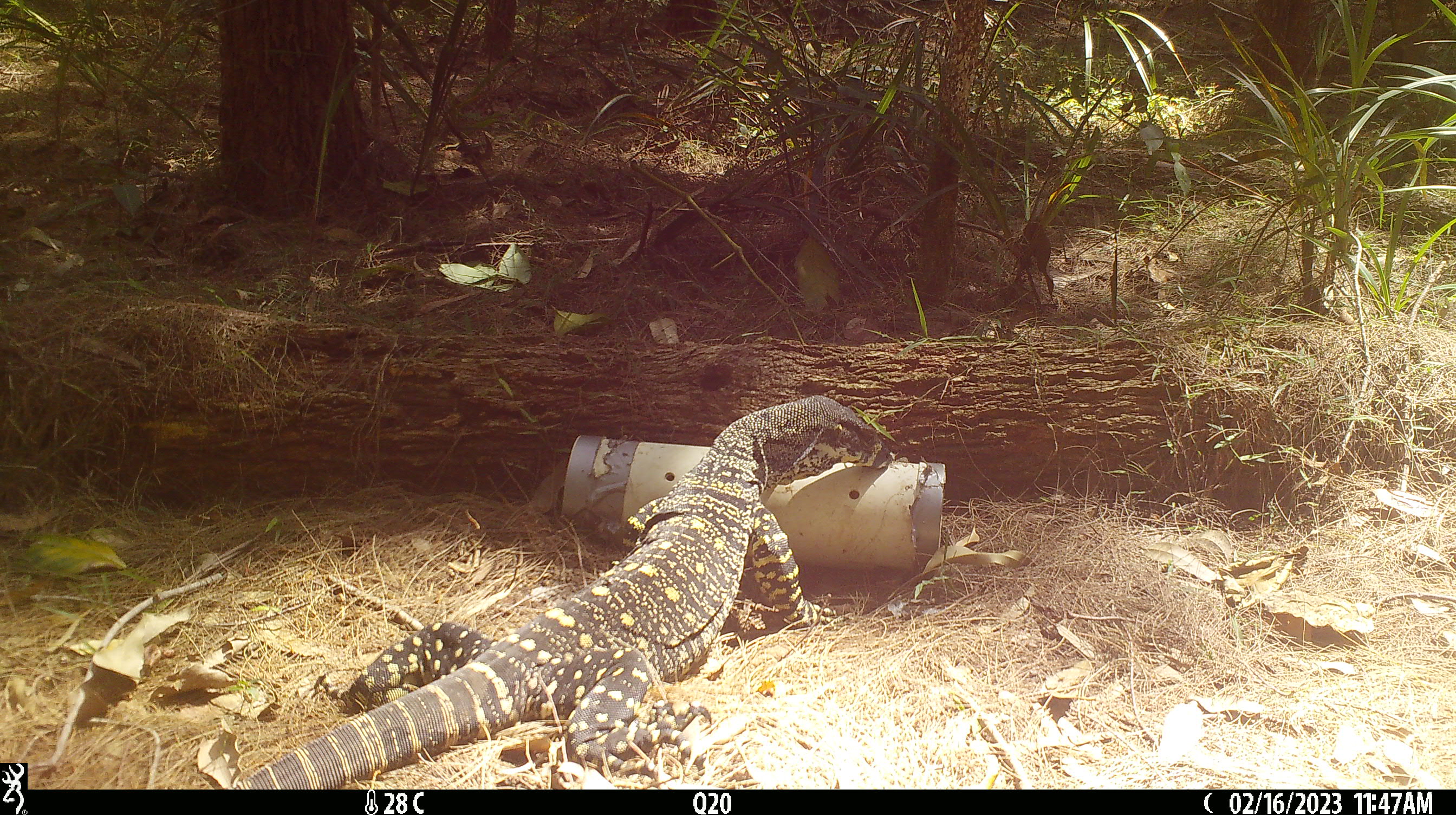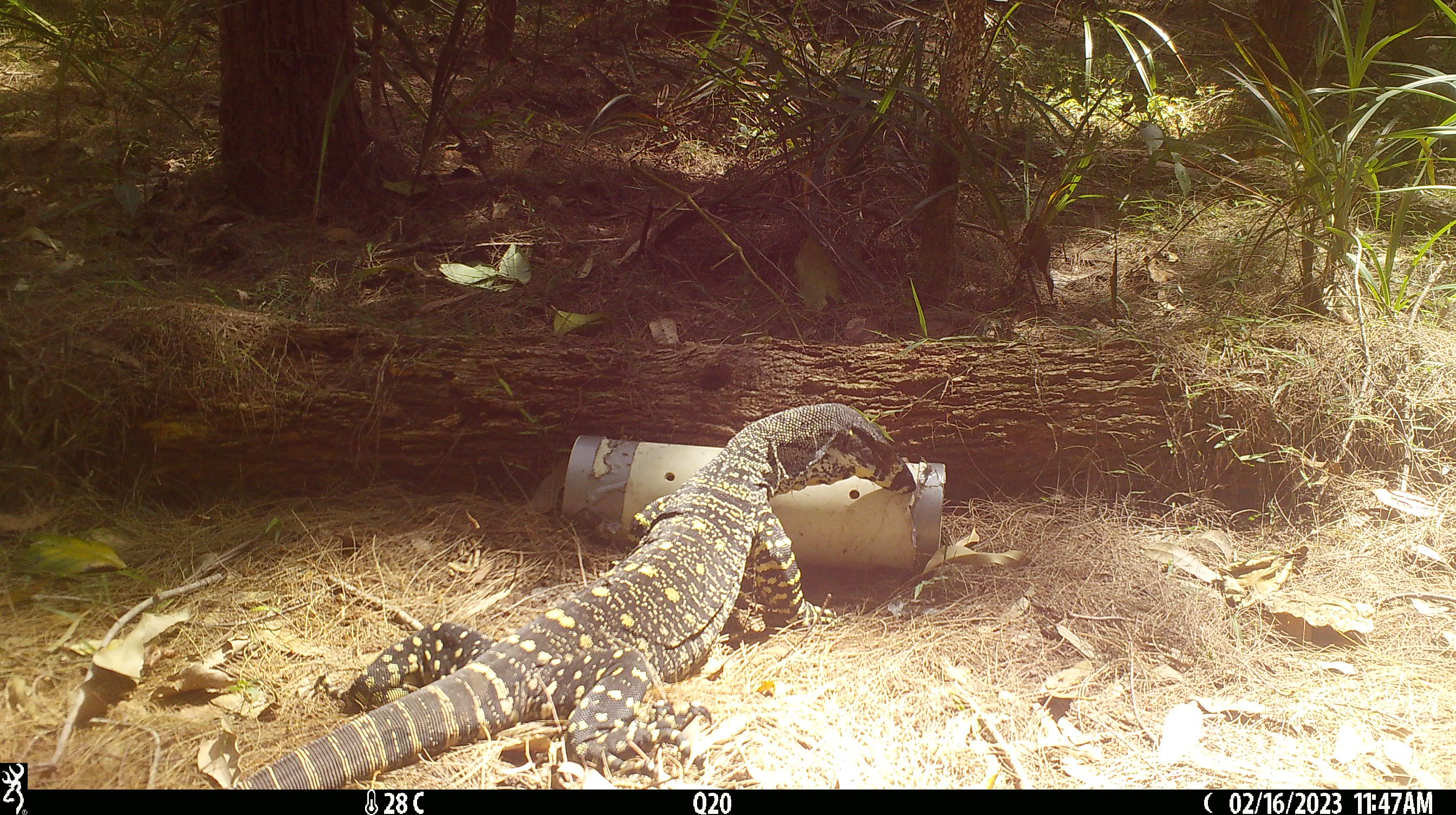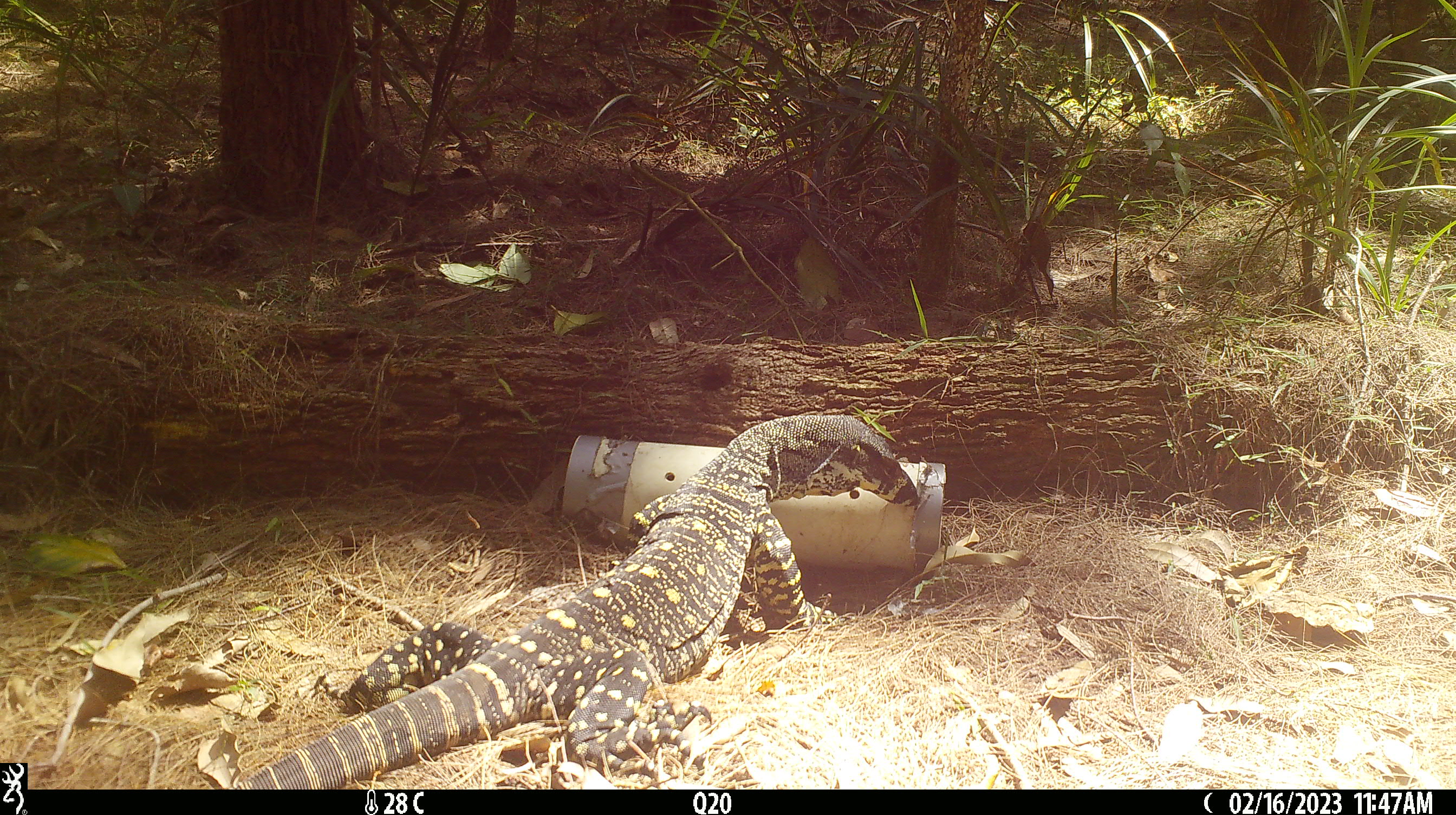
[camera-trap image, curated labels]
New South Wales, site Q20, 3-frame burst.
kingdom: Animalia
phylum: Chordata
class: Reptilia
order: Squamata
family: Varanidae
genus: Varanus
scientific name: Varanus varius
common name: lace monitor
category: goanna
Goanna (lace monitor) (Varanus varius).